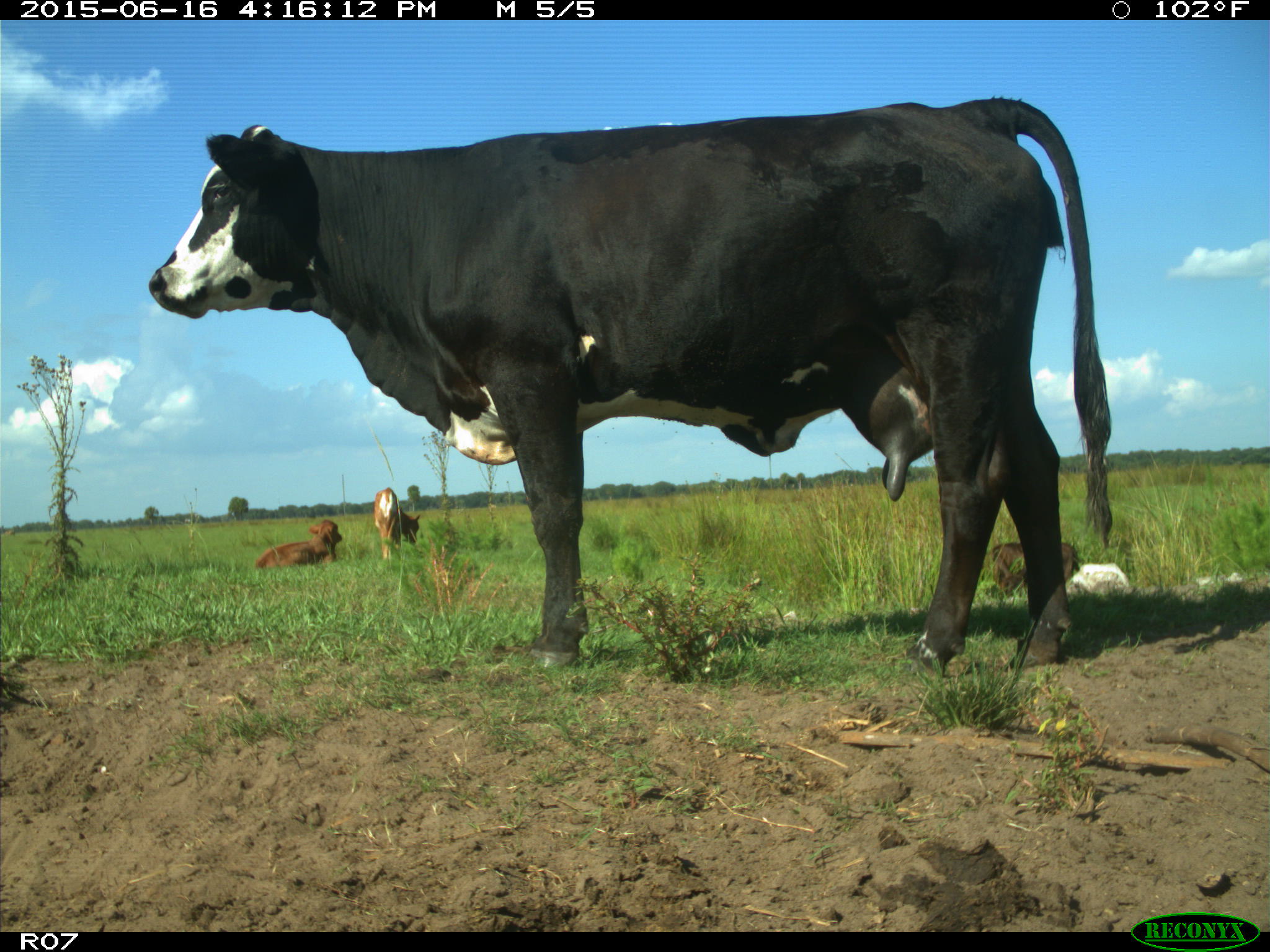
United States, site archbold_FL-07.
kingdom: Animalia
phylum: Chordata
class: Mammalia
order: Artiodactyla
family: Bovidae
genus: Bos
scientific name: Bos taurus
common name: domestic cow